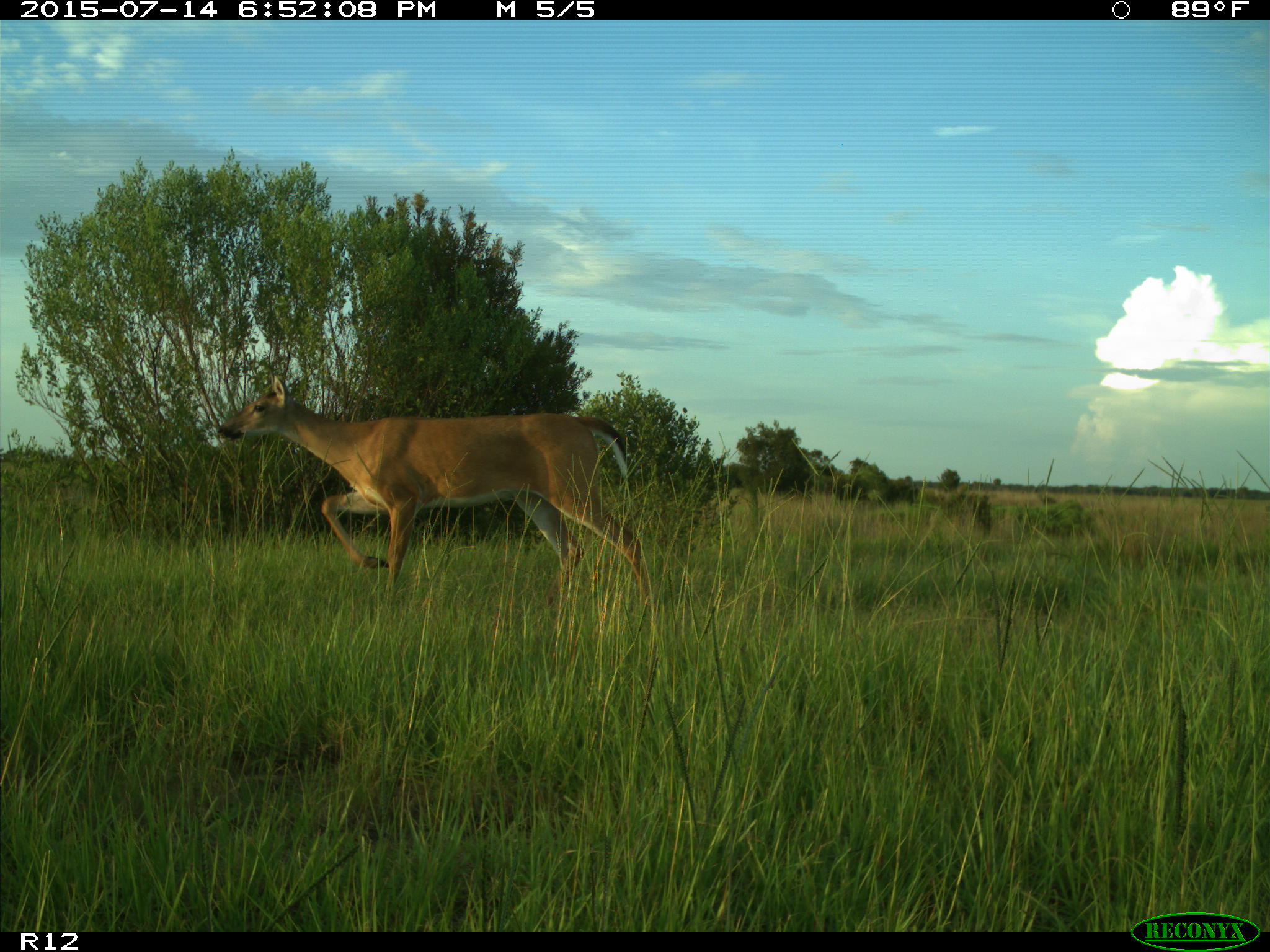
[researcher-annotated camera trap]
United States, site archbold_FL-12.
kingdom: Animalia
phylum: Chordata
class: Mammalia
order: Artiodactyla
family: Cervidae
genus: Odocoileus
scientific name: Odocoileus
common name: deer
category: unidentified deer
Unidentified deer (deer) (Odocoileus).